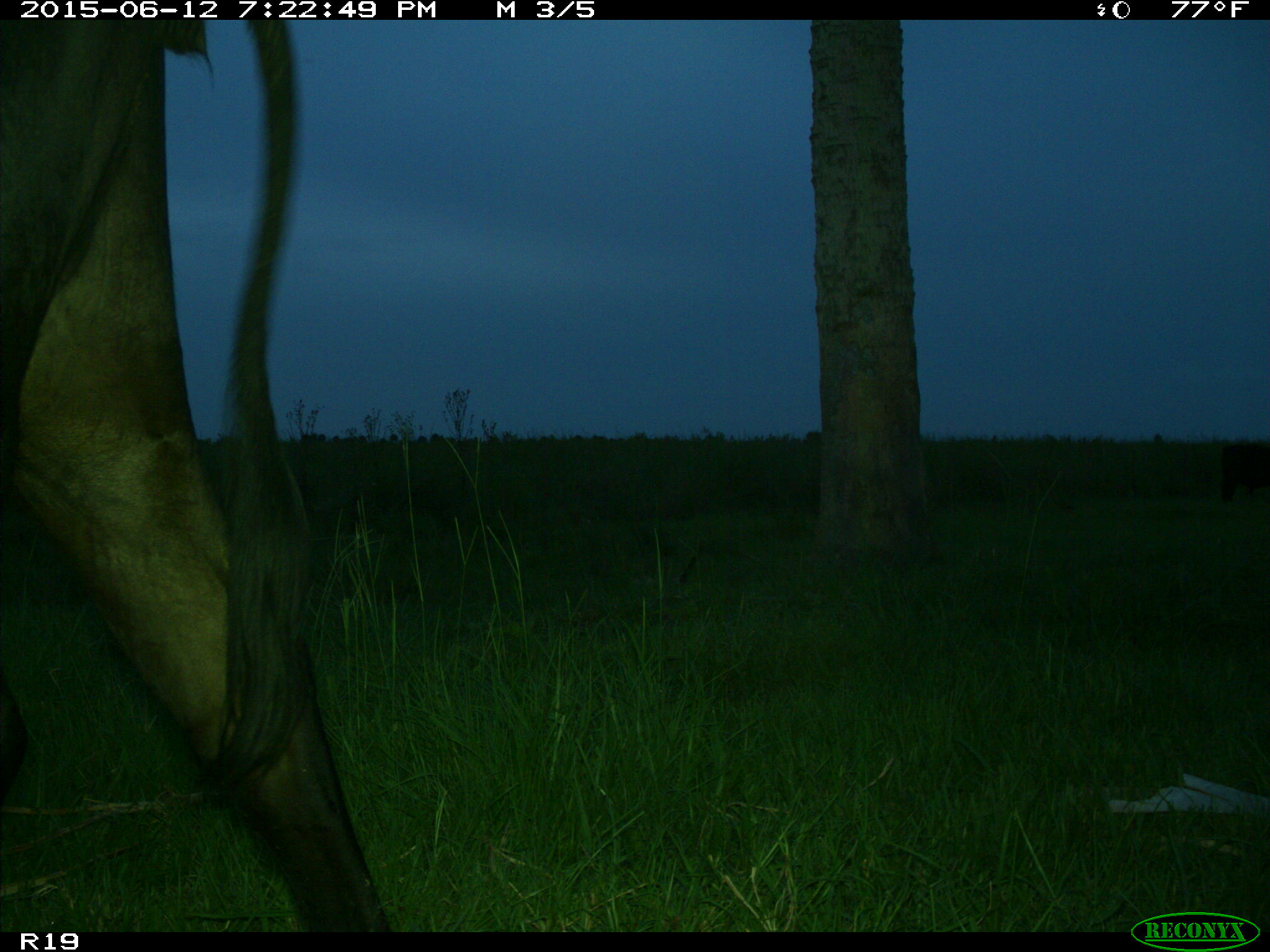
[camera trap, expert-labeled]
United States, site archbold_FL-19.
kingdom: Animalia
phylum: Chordata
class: Mammalia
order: Artiodactyla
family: Bovidae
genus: Bos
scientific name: Bos taurus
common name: domestic cow